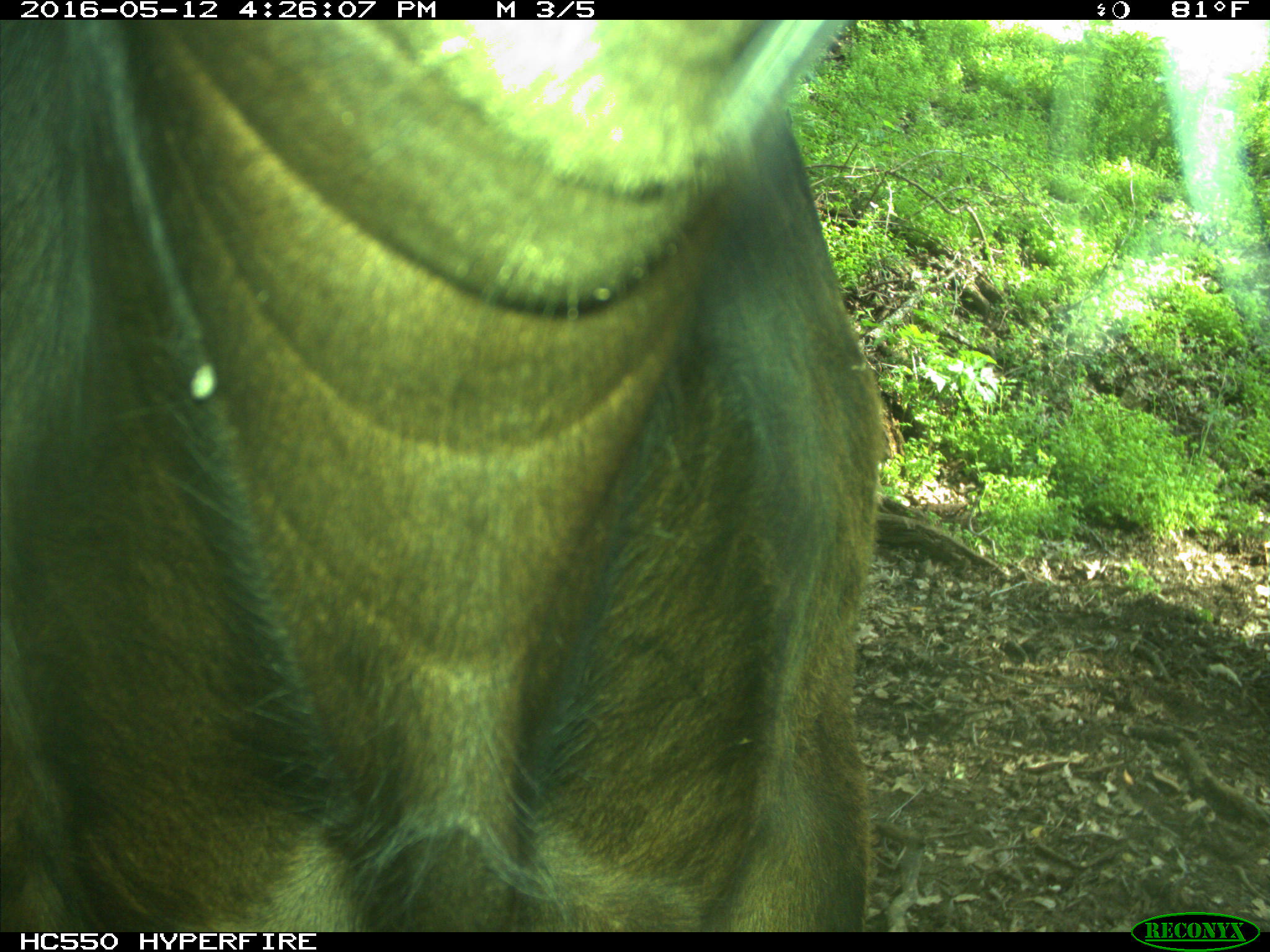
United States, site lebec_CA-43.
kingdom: Animalia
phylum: Chordata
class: Mammalia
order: Artiodactyla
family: Bovidae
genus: Bos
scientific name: Bos taurus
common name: domestic cow